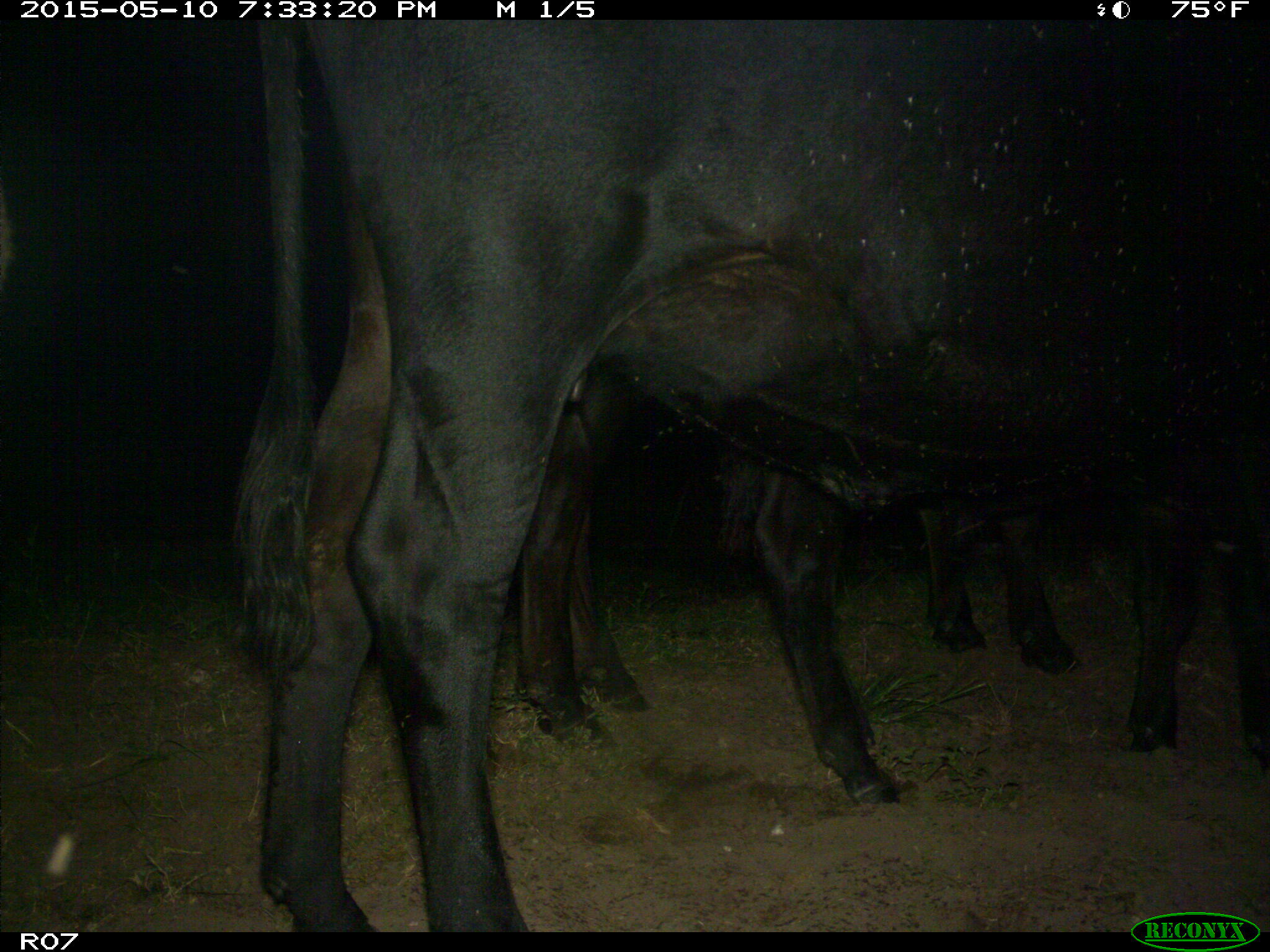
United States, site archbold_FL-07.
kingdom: Animalia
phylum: Chordata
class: Mammalia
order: Artiodactyla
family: Bovidae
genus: Bos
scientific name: Bos taurus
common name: domestic cow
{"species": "Bos taurus (domestic cow)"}